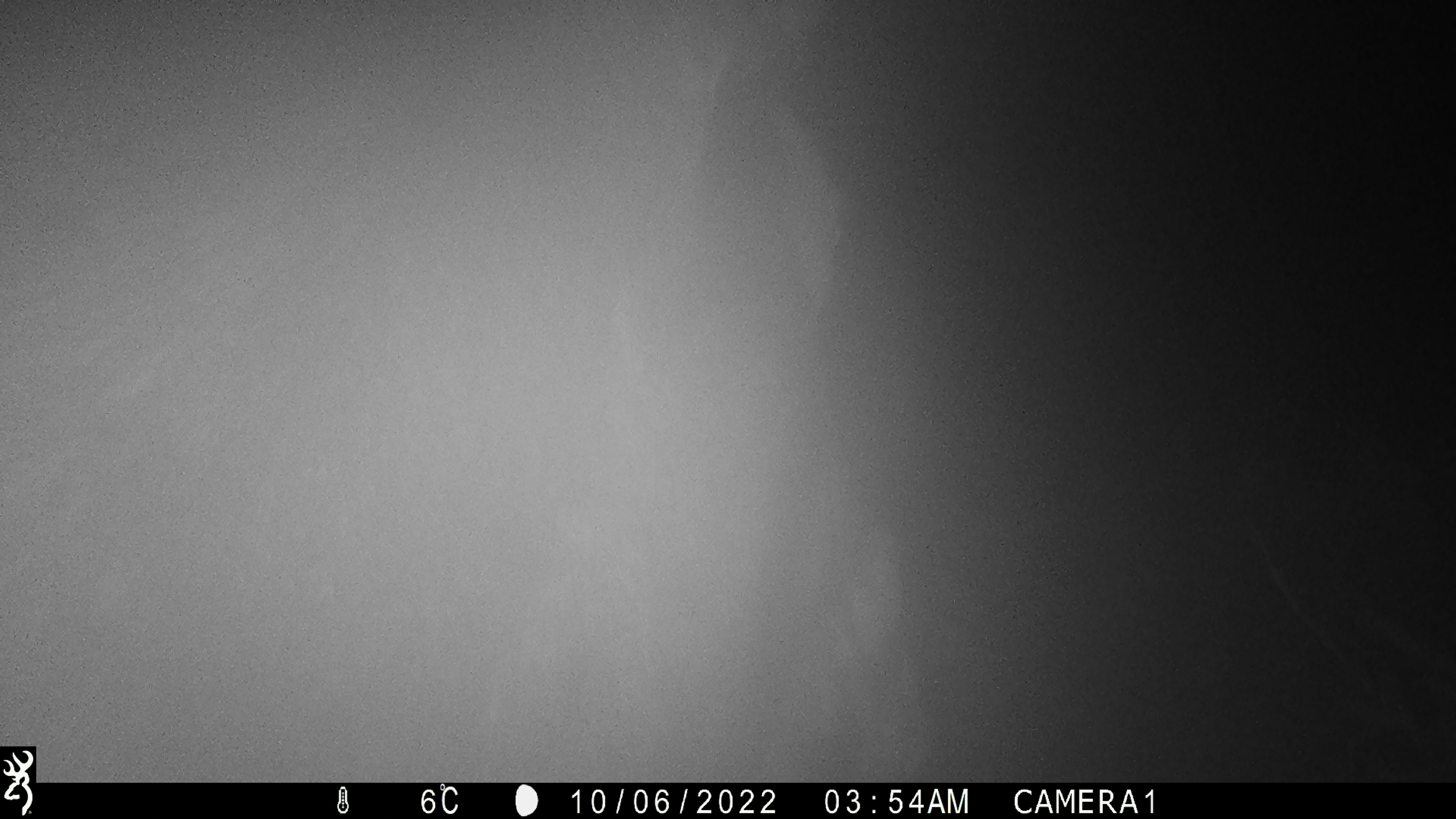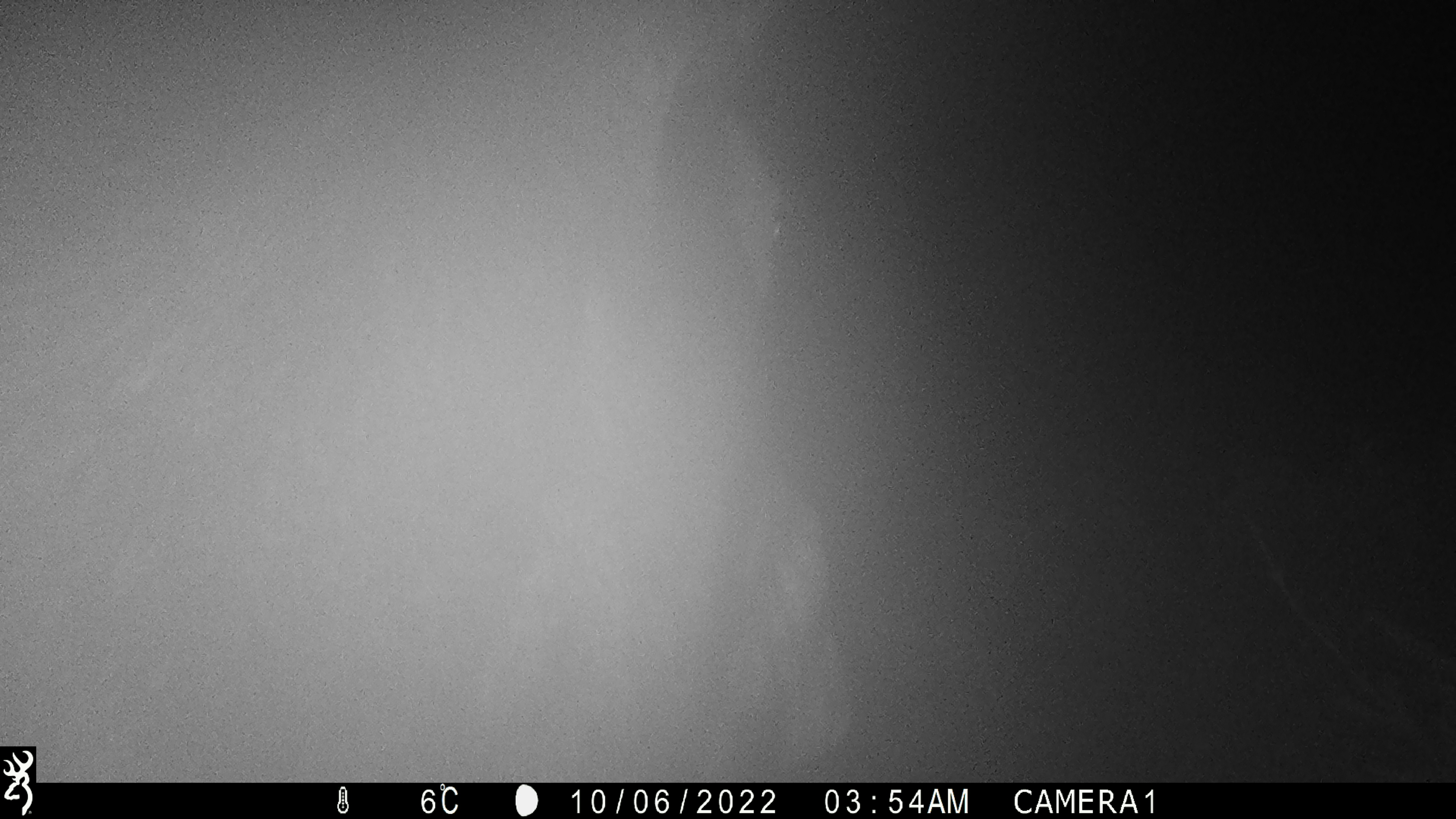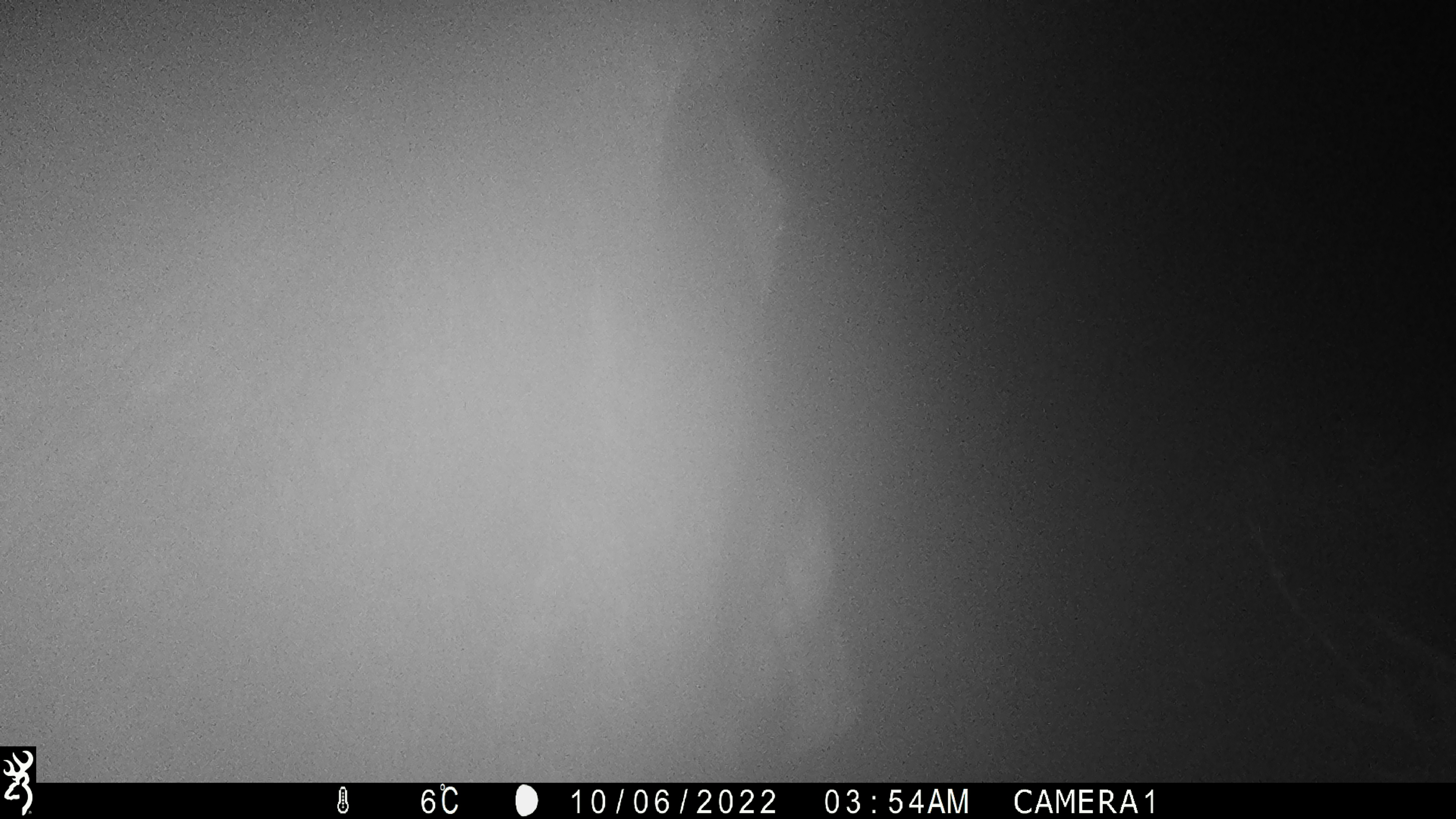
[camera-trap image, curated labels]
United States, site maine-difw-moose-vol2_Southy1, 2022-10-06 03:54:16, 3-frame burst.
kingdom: Animalia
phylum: Chordata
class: Mammalia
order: Artiodactyla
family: Cervidae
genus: Alces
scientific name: Alces alces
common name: moose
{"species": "moose (Alces alces)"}